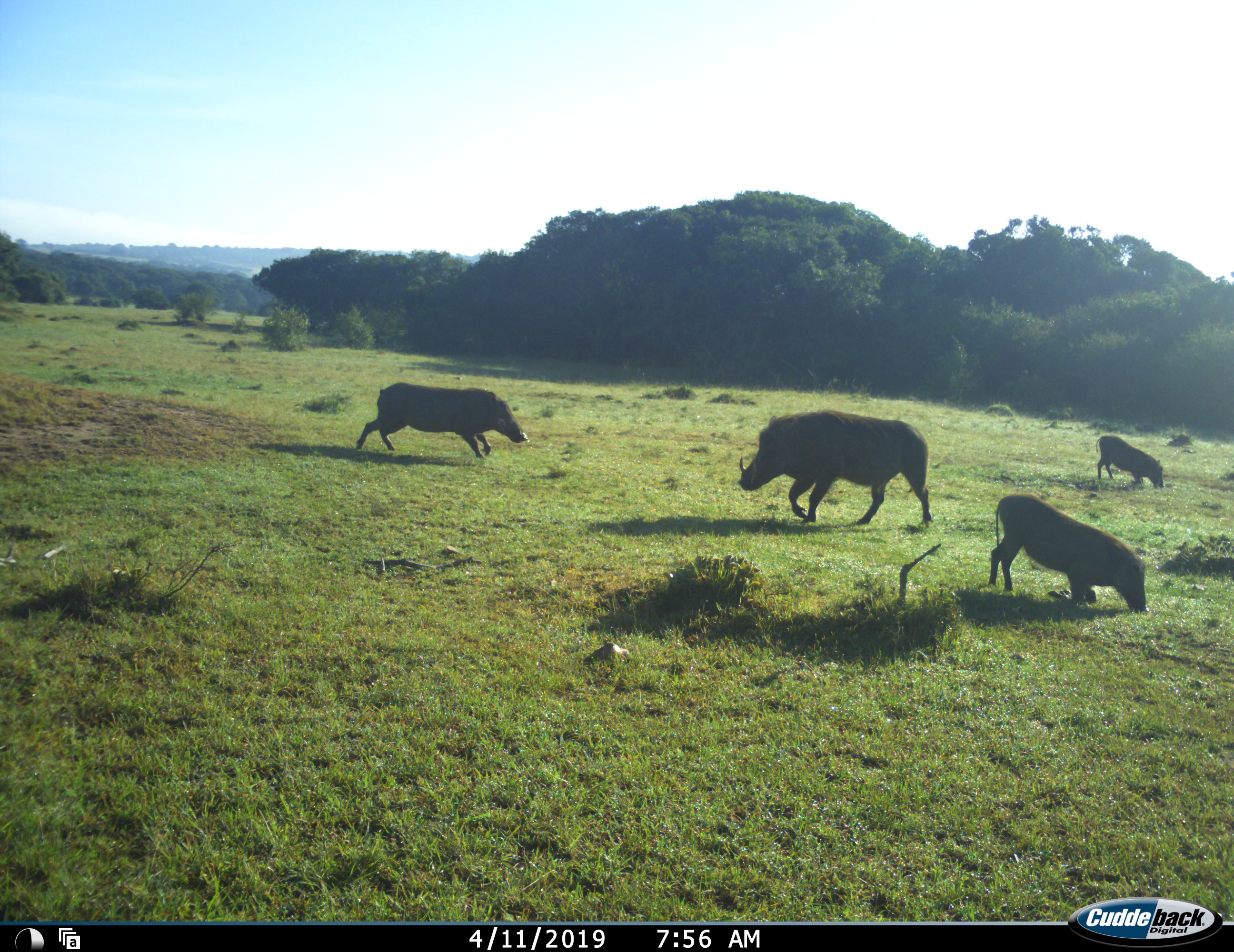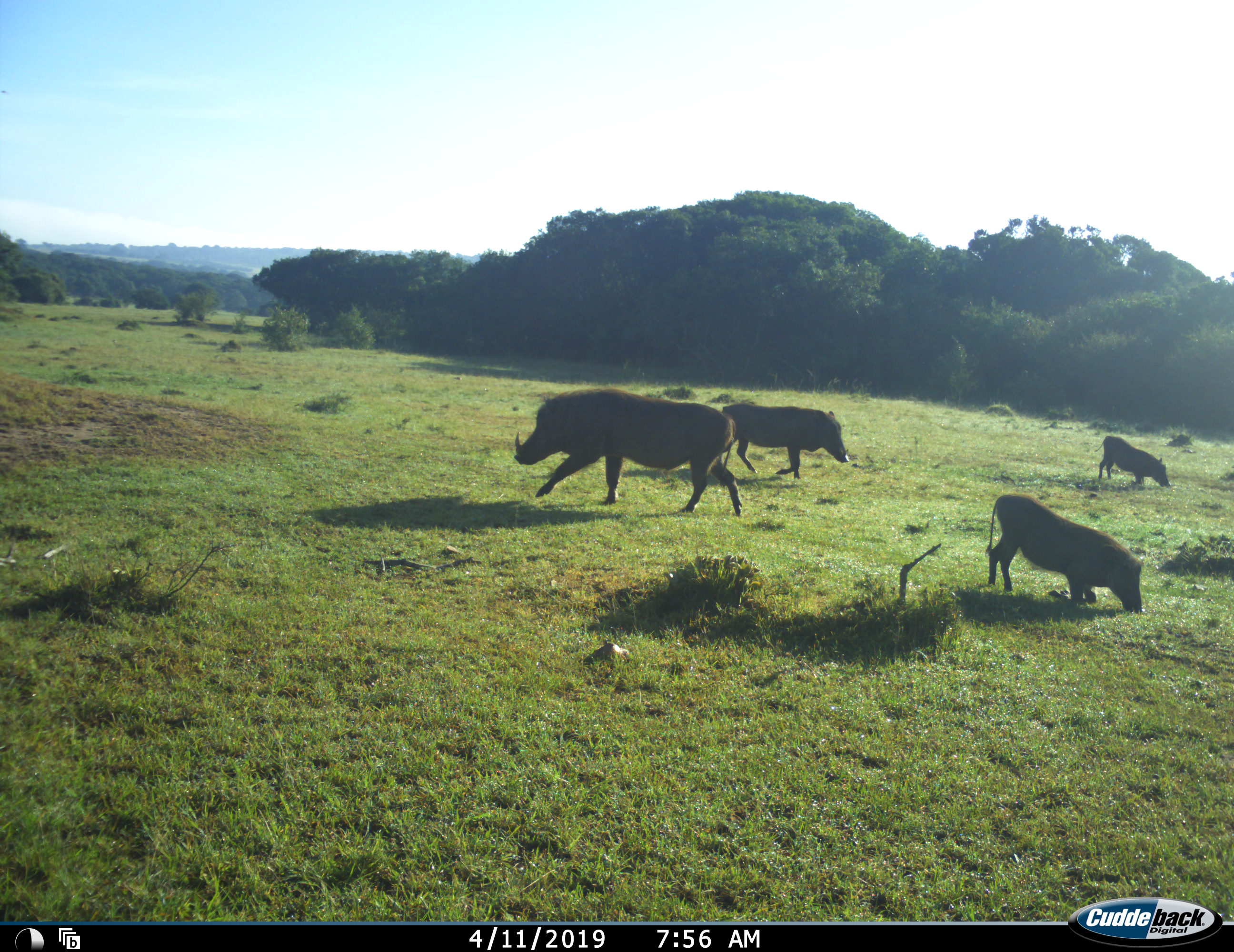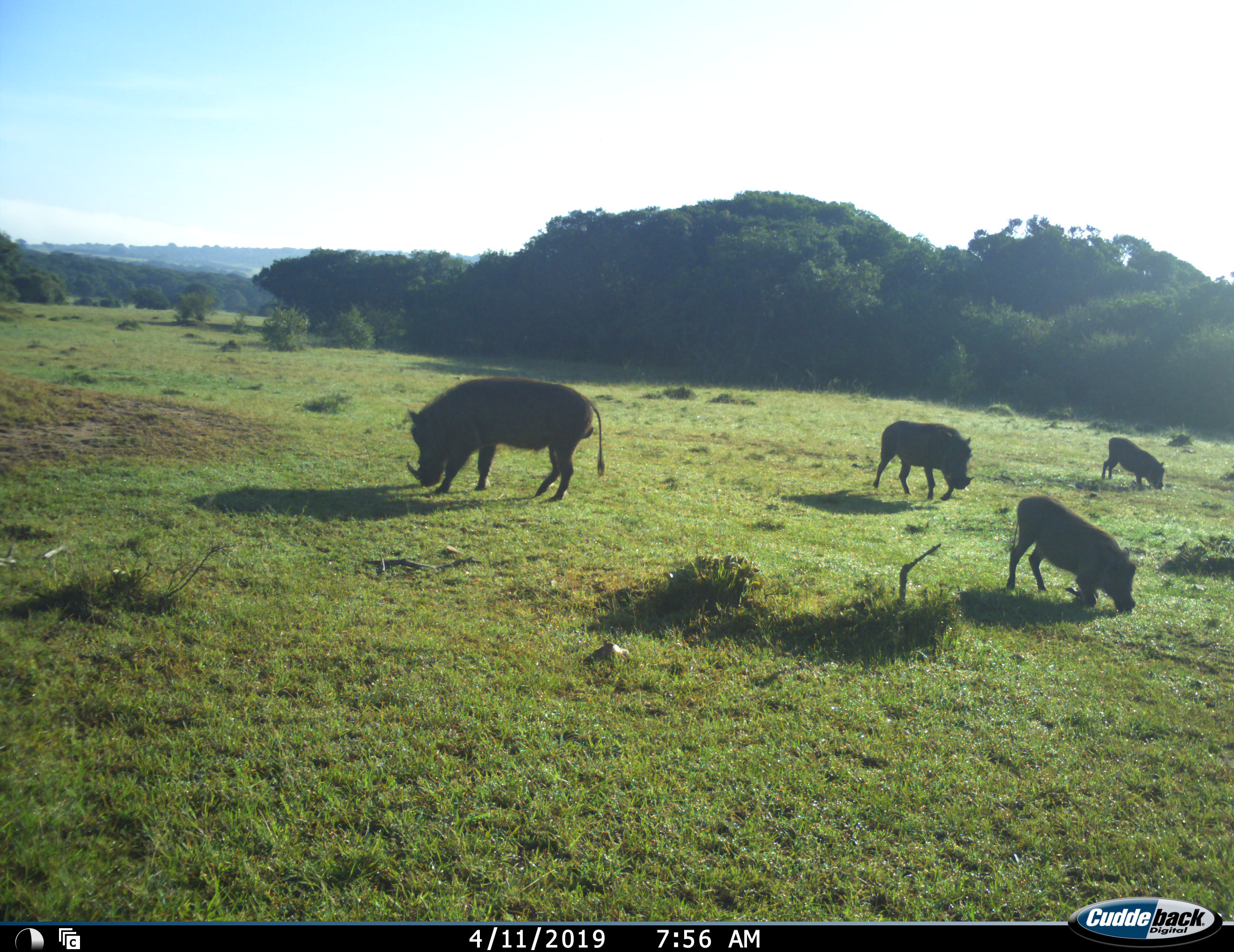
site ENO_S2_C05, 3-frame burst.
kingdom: Animalia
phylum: Chordata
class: Mammalia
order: Artiodactyla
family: Suidae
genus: Phacochoerus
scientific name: Phacochoerus africanus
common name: warthog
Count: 4.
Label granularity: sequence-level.